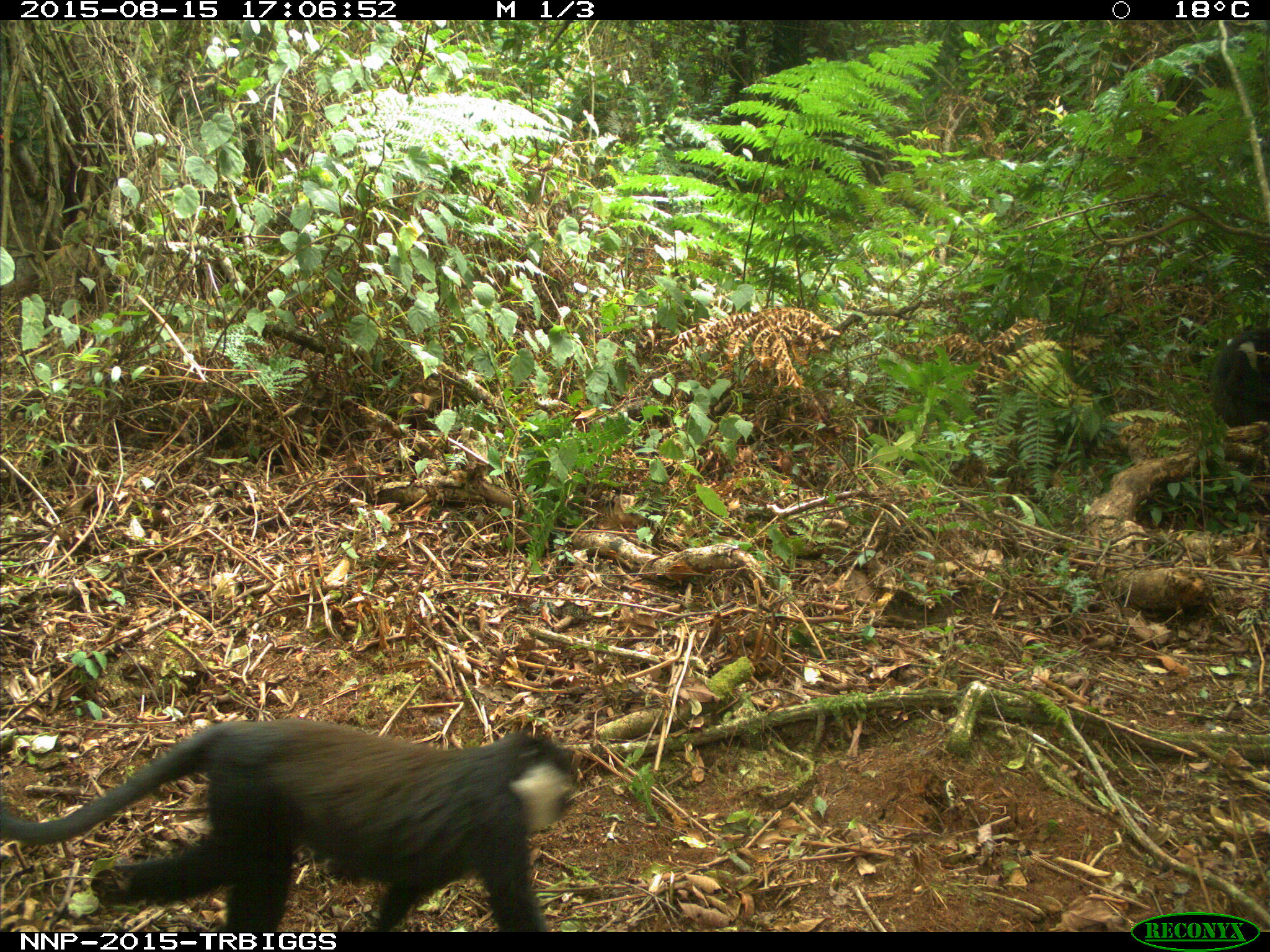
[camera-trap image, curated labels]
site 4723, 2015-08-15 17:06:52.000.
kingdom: Animalia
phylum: Chordata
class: Mammalia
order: Primates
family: Cercopithecidae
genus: Allochrocebus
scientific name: Allochrocebus lhoesti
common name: l'hoest's monkey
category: cercopithecus lhoesti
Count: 2.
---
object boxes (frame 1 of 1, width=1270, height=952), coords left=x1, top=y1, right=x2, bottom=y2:
cercopithecus lhoesti: left=0, top=716, right=580, bottom=931; left=1200, top=328, right=1270, bottom=426